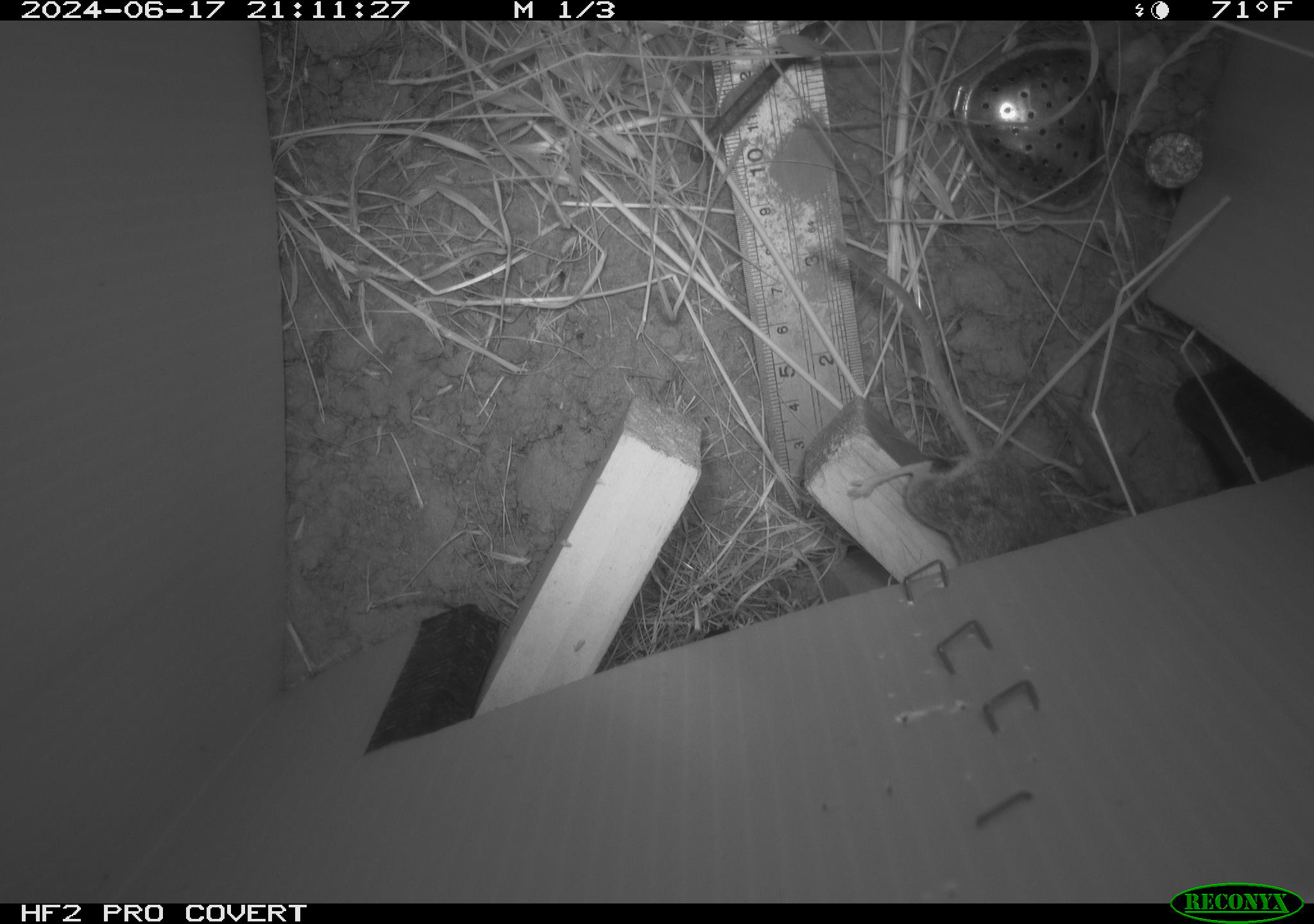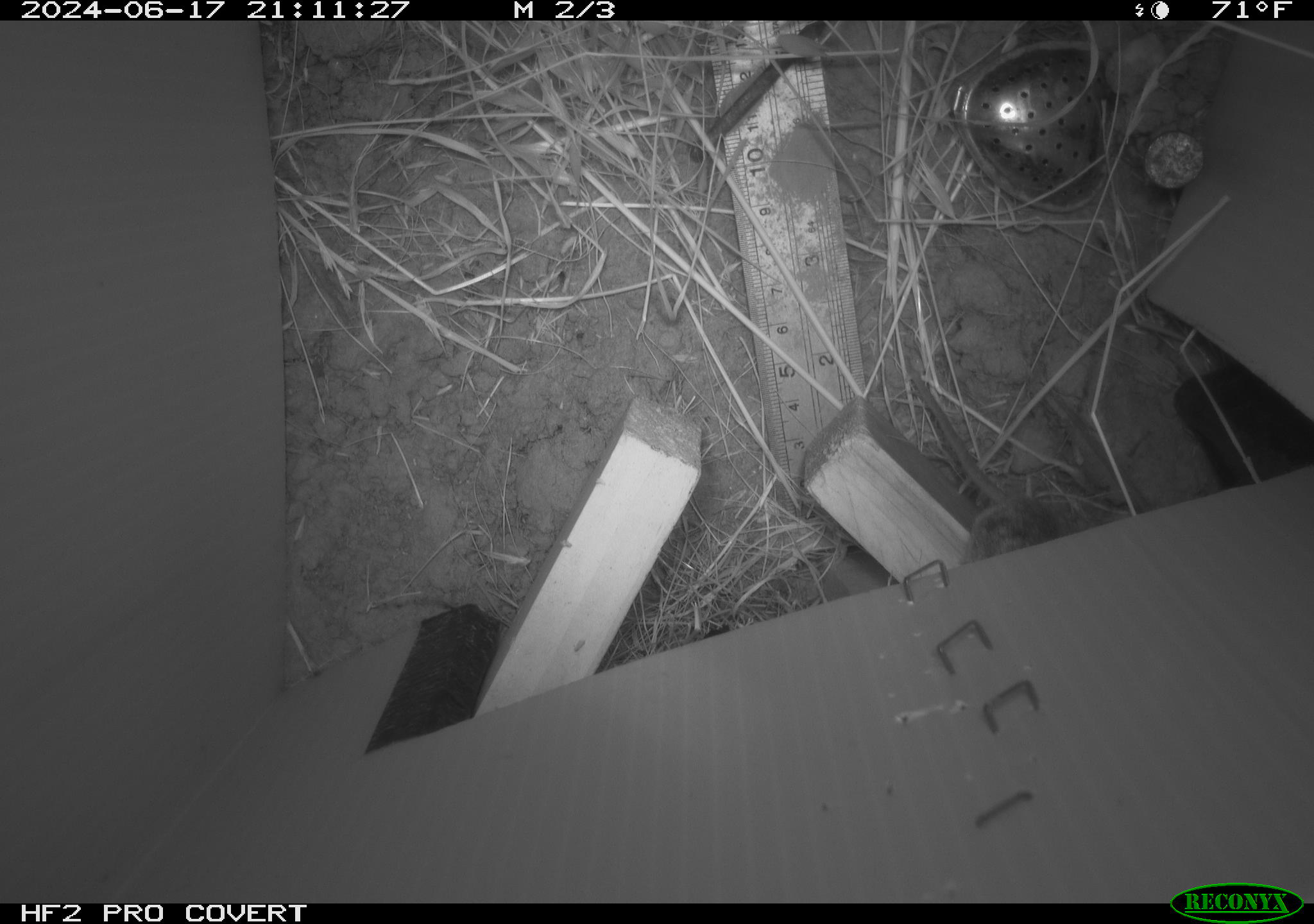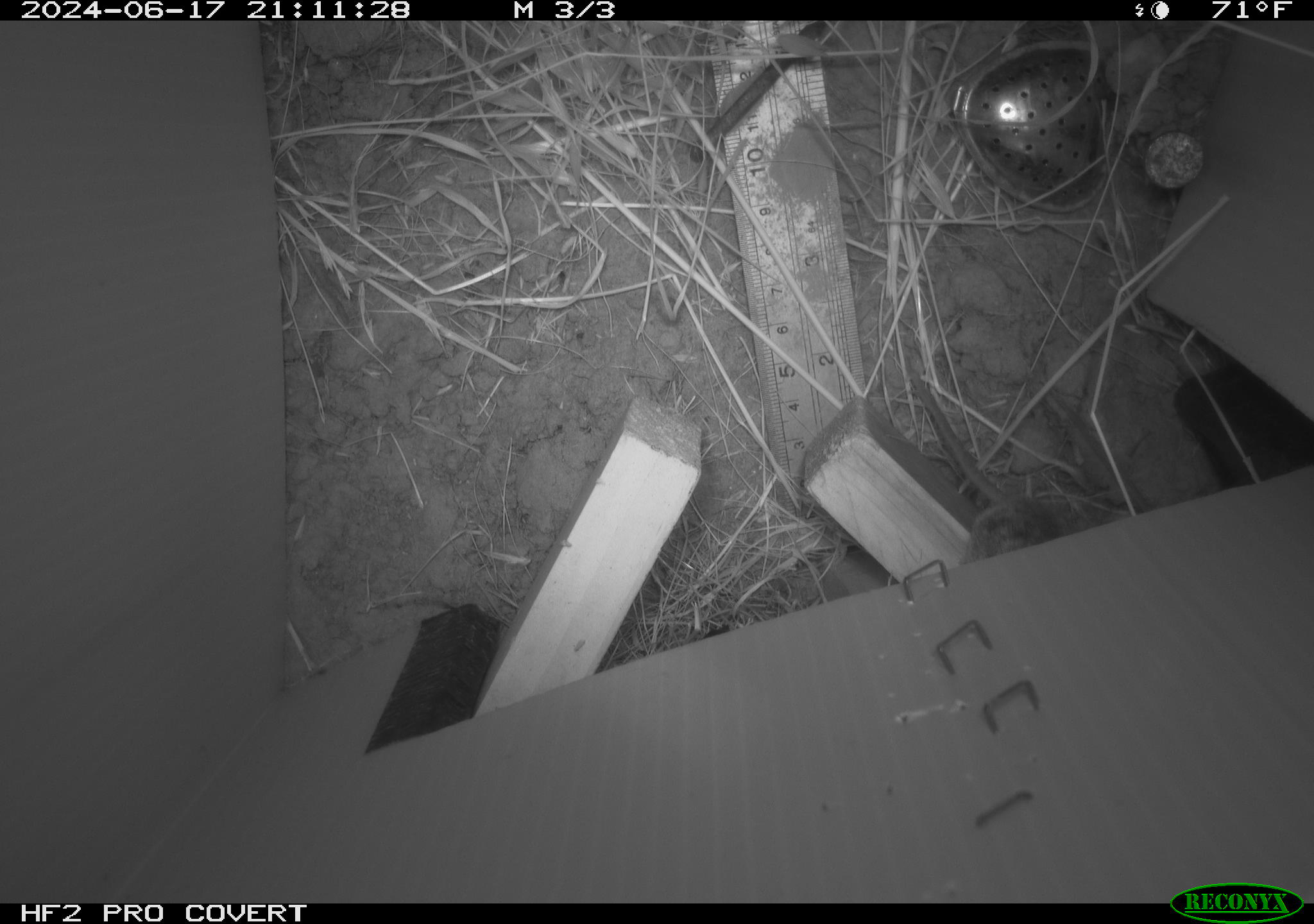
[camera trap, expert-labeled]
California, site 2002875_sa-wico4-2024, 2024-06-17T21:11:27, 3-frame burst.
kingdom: Animalia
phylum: Chordata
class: Mammalia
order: Rodentia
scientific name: Rodentia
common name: rodent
Rodent (Rodentia).